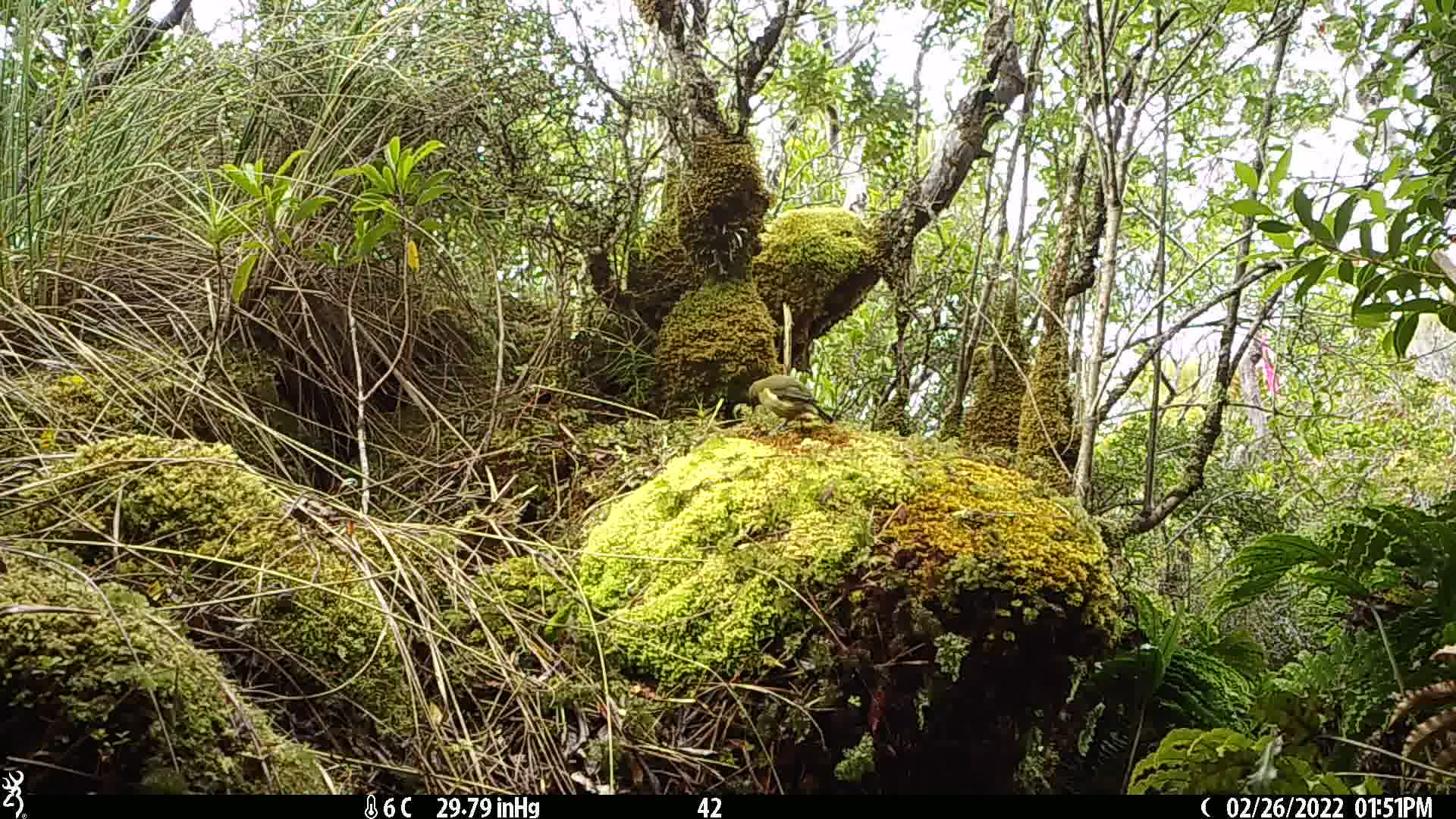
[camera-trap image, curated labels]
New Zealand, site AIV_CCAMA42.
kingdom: Animalia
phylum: Chordata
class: Aves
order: Passeriformes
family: Meliphagidae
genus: Anthornis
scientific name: Anthornis melanura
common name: new zealand bellbird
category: bellbird